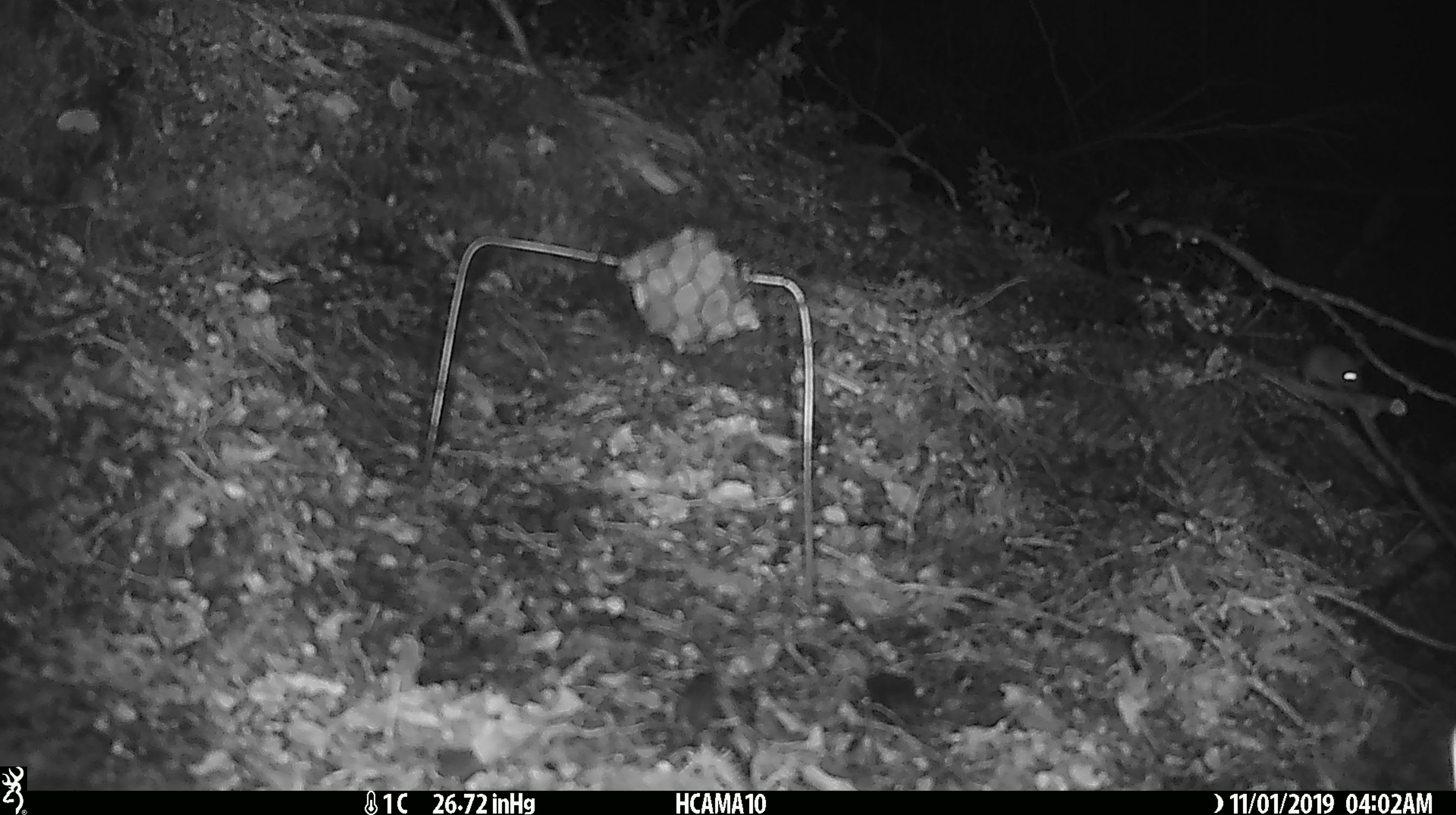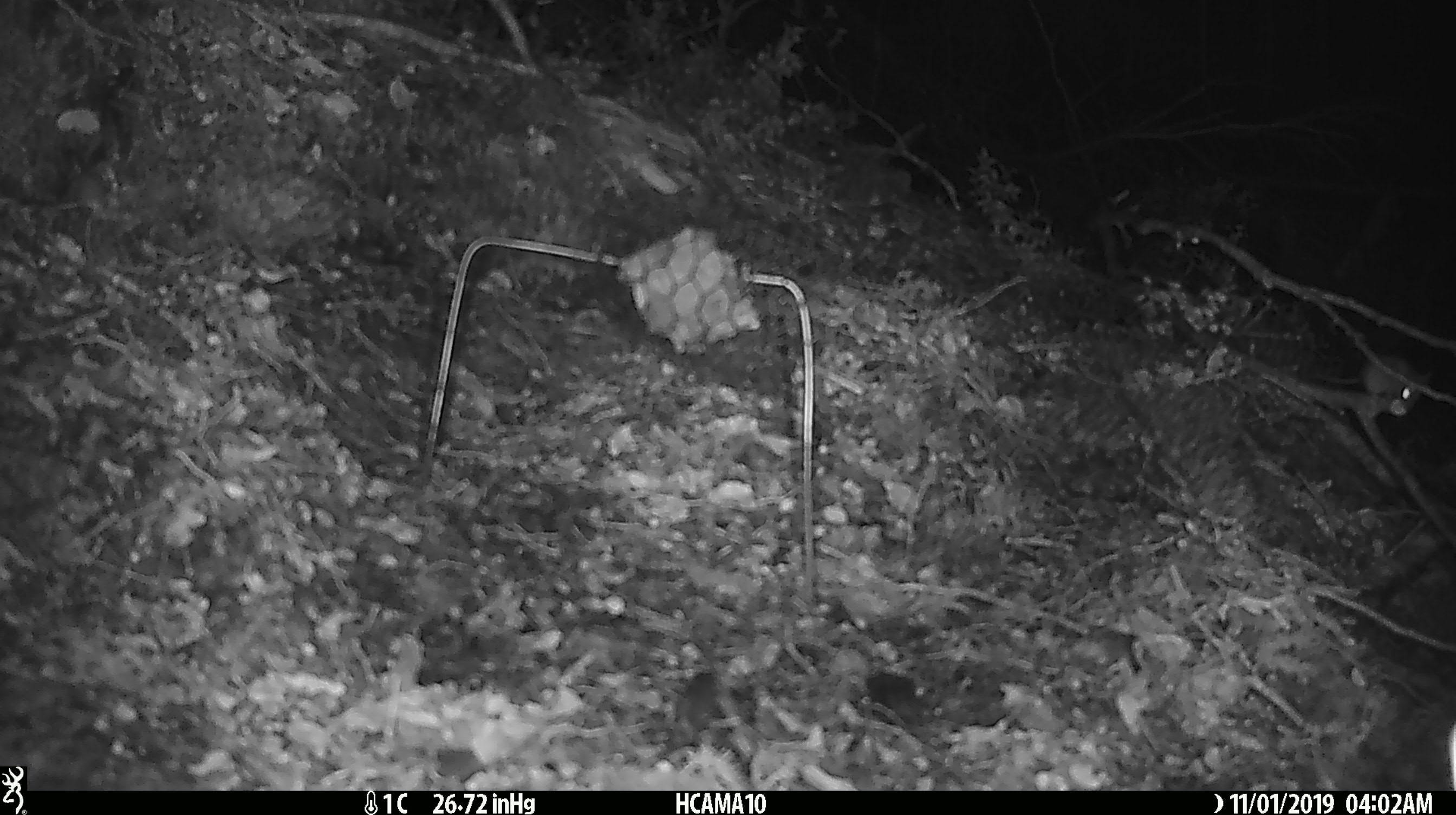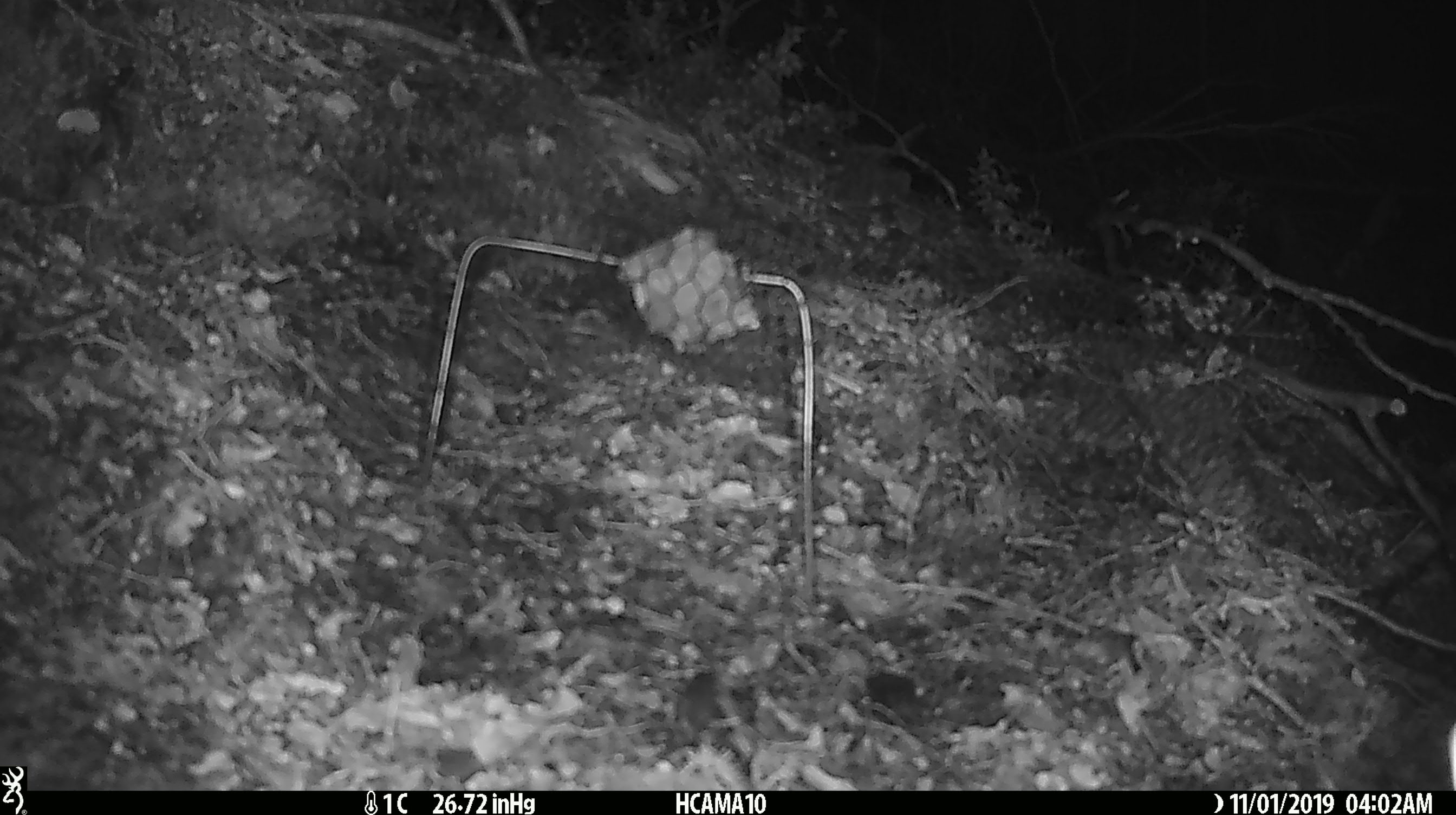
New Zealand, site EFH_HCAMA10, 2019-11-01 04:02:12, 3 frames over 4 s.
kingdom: Animalia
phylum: Chordata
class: Mammalia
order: Rodentia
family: Muridae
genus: Mus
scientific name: Mus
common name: mouse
Mouse (Mus).